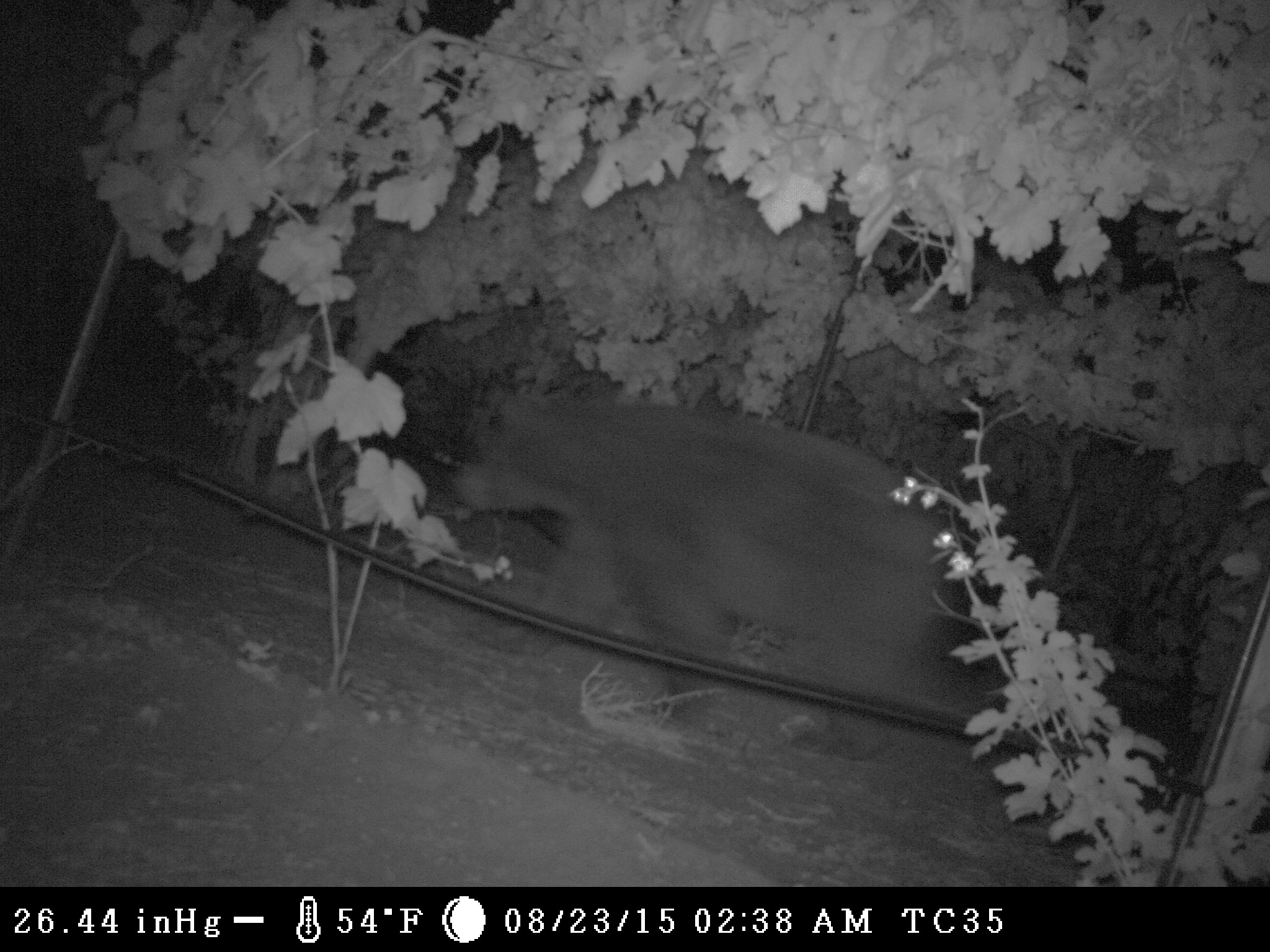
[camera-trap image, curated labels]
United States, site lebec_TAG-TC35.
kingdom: Animalia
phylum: Chordata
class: Mammalia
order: Carnivora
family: Ursidae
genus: Ursus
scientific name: Ursus americanus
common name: american black bear